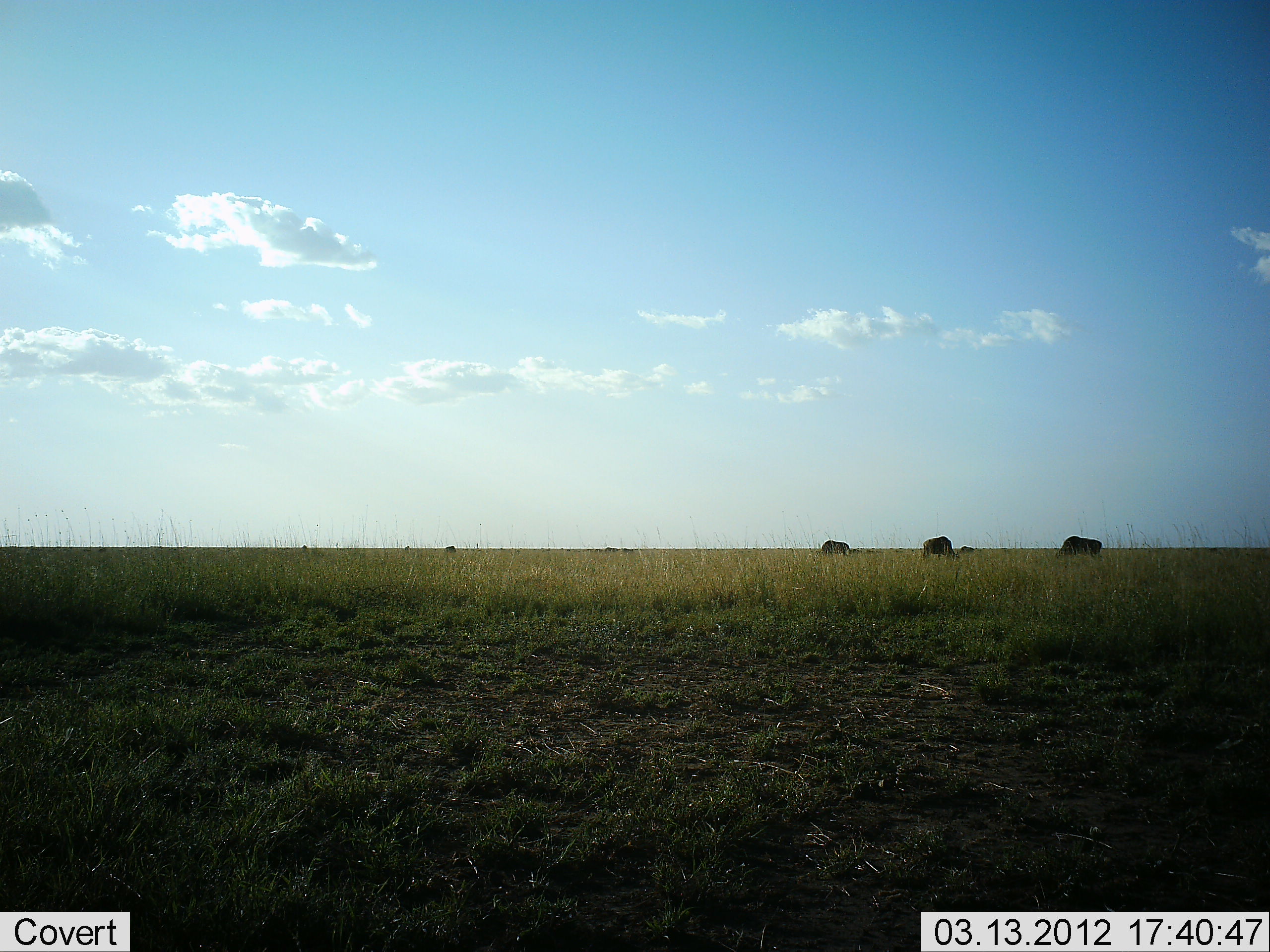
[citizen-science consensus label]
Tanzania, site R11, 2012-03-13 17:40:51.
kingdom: Animalia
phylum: Chordata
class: Mammalia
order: Artiodactyla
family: Bovidae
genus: Connochaetes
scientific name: Connochaetes taurinus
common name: blue wildebeest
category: wildebeest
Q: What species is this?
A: Wildebeest (blue wildebeest) (Connochaetes taurinus).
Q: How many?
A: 3.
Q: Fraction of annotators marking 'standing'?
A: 17%.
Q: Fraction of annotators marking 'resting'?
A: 0%.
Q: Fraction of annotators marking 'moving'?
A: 8%.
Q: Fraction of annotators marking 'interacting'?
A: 0%.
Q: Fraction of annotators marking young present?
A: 0%.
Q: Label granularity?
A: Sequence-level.